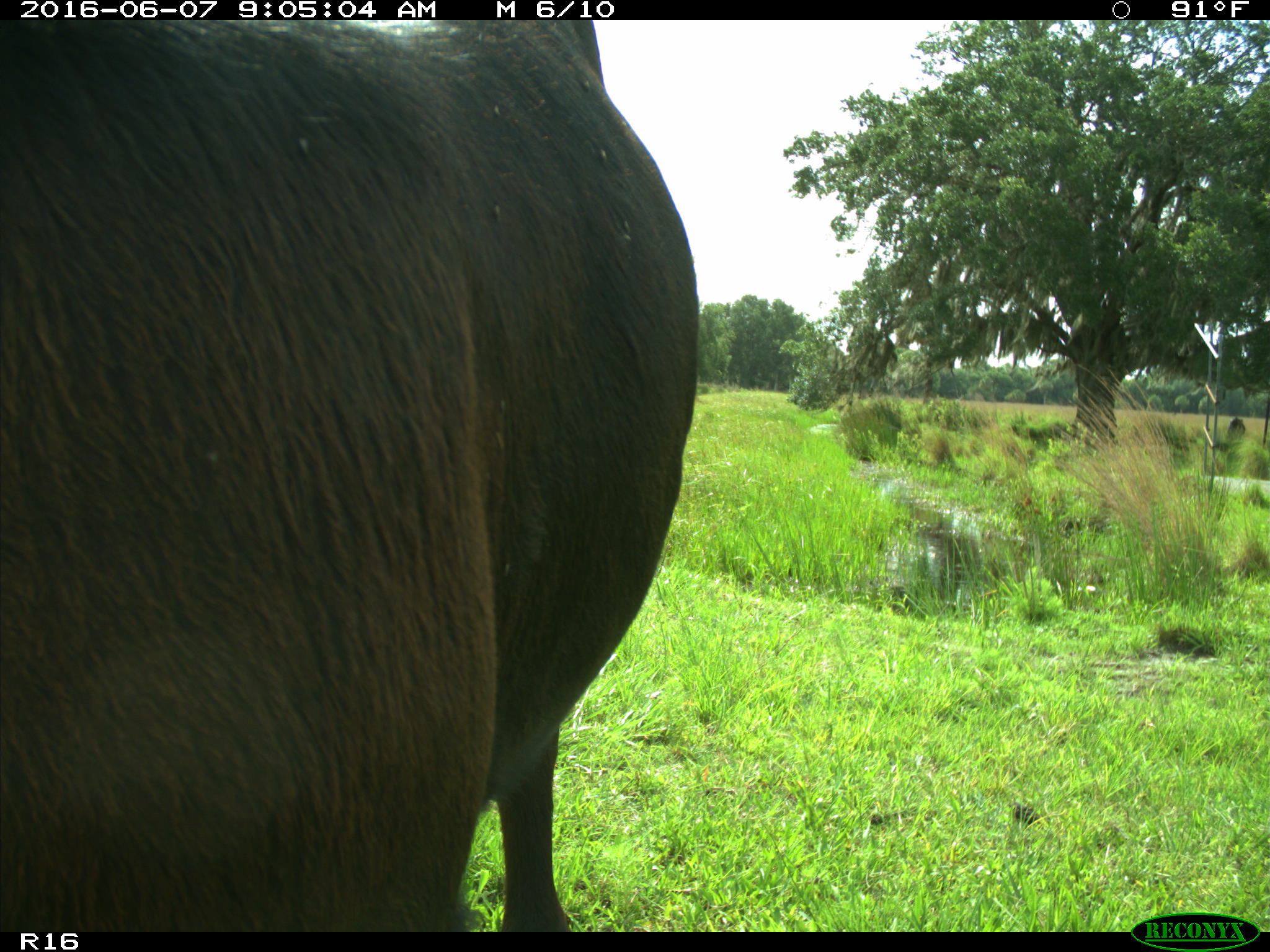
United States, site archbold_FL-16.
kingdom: Animalia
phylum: Chordata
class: Mammalia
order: Artiodactyla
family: Bovidae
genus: Bos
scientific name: Bos taurus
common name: domestic cow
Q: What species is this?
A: Bos taurus (domestic cow).